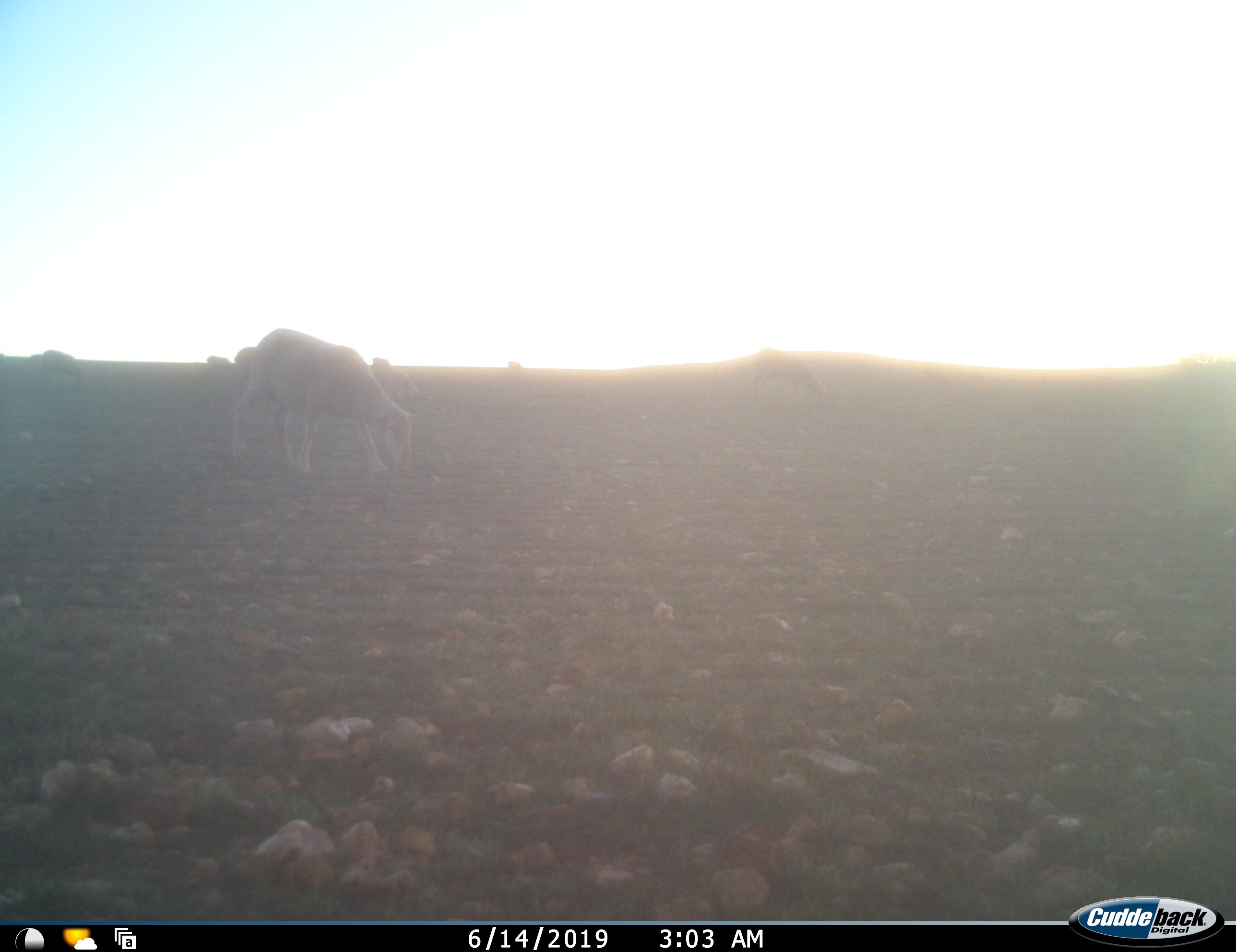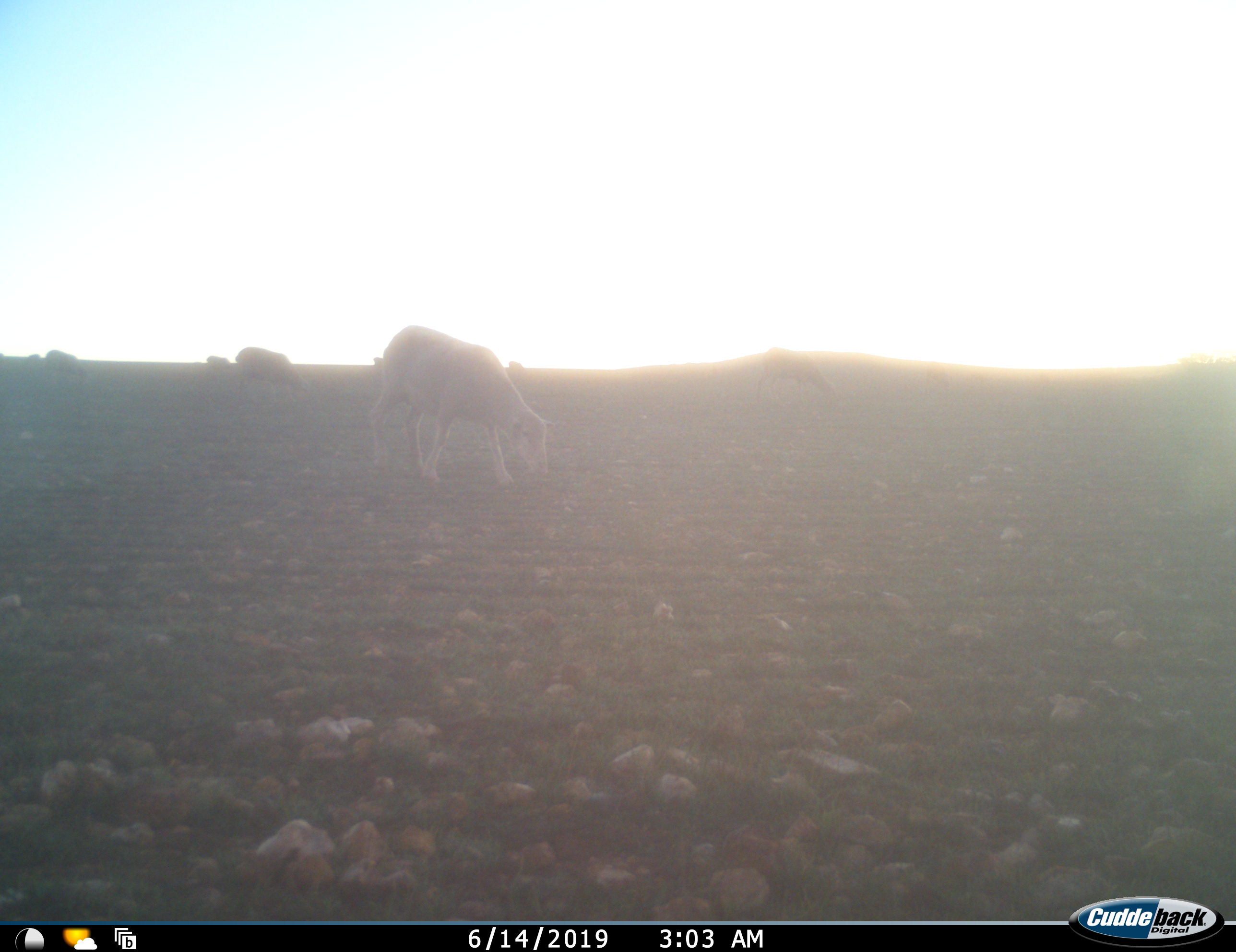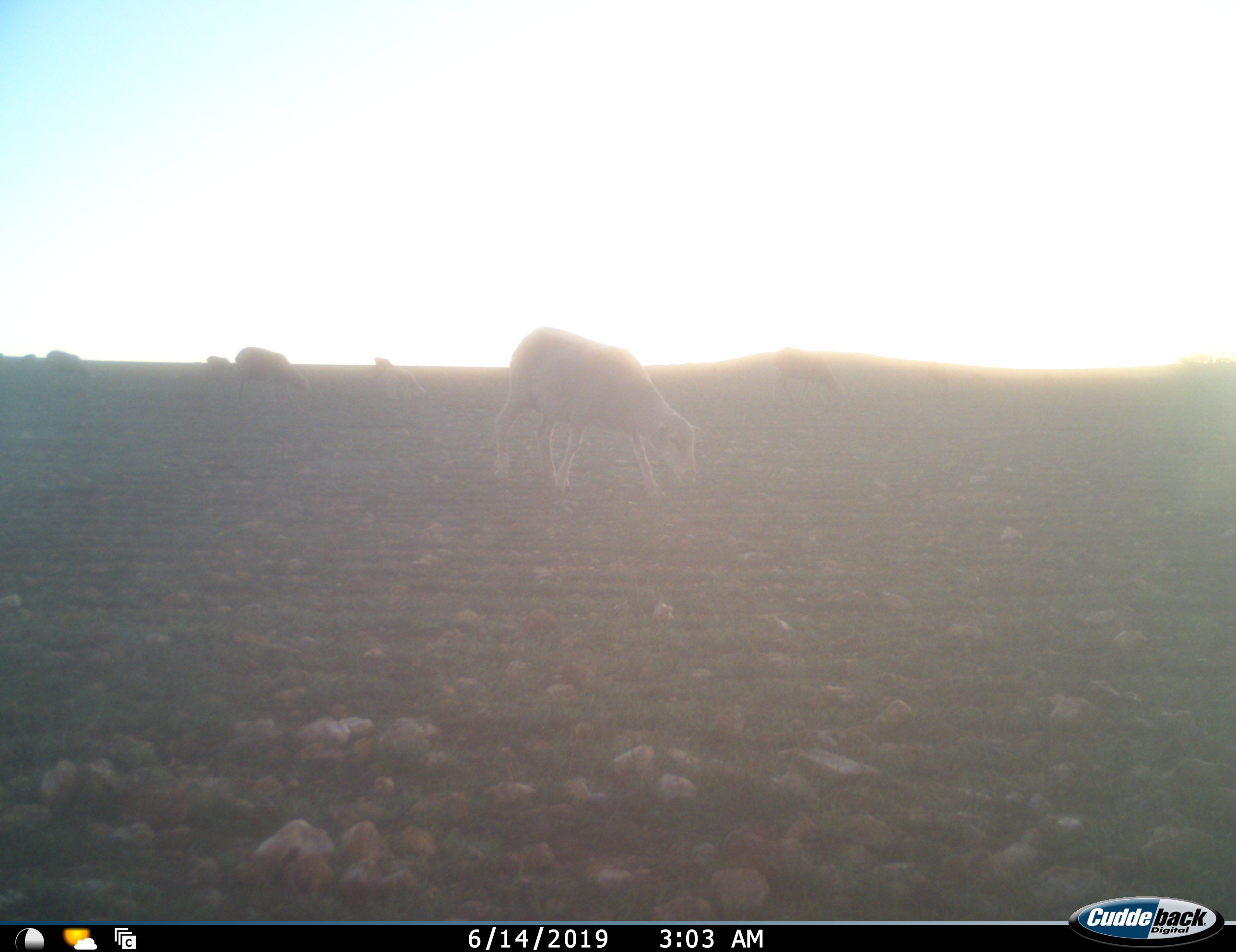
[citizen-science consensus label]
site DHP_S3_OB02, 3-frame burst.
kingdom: Animalia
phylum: Chordata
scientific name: Vertebrata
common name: domestic animal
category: domesticanimal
Domesticanimal (domestic animal) (Vertebrata), count 8. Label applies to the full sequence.